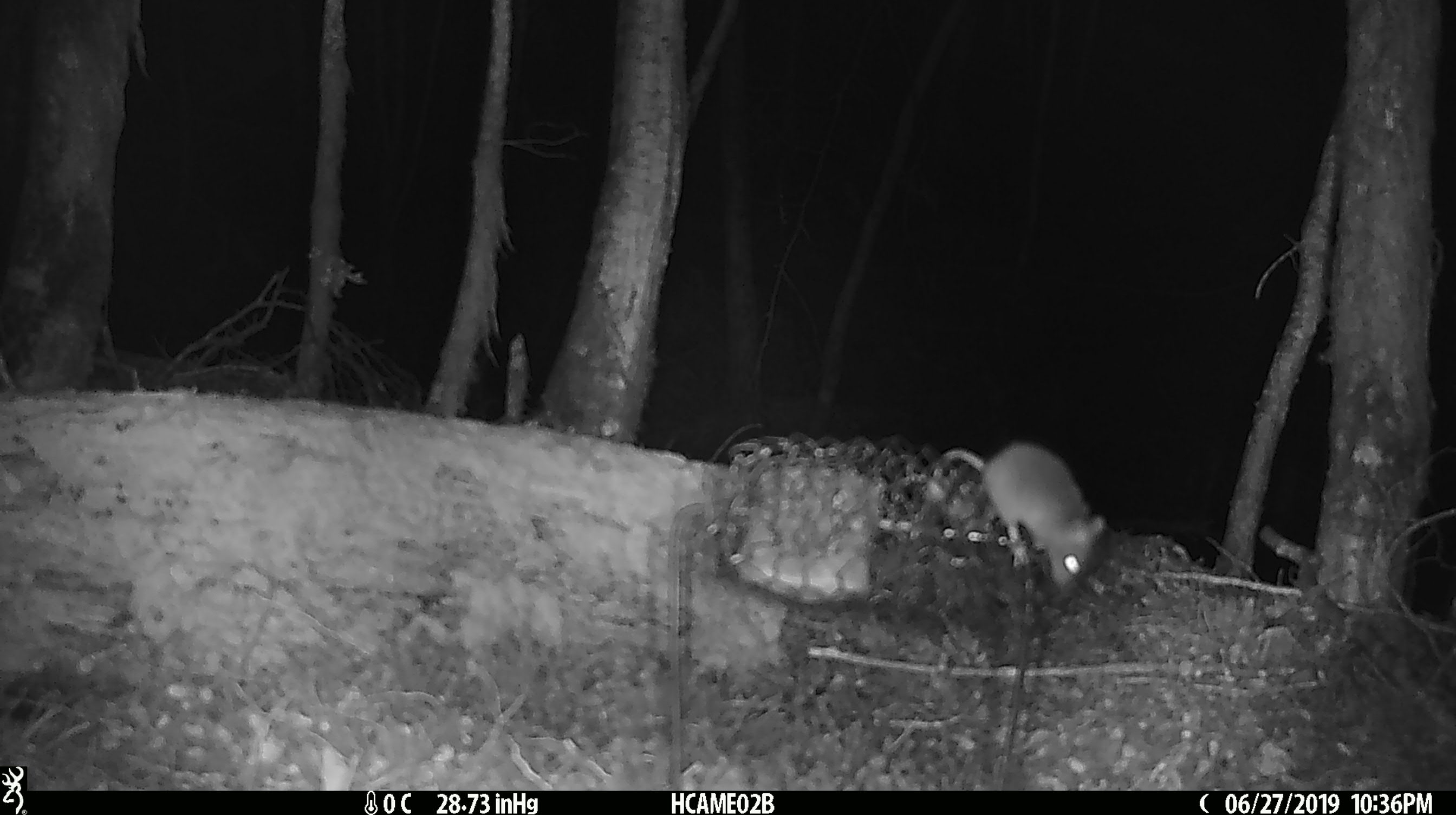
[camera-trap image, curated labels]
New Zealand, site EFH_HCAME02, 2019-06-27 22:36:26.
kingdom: Animalia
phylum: Chordata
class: Mammalia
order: Rodentia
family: Muridae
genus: Mus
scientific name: Mus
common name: mouse